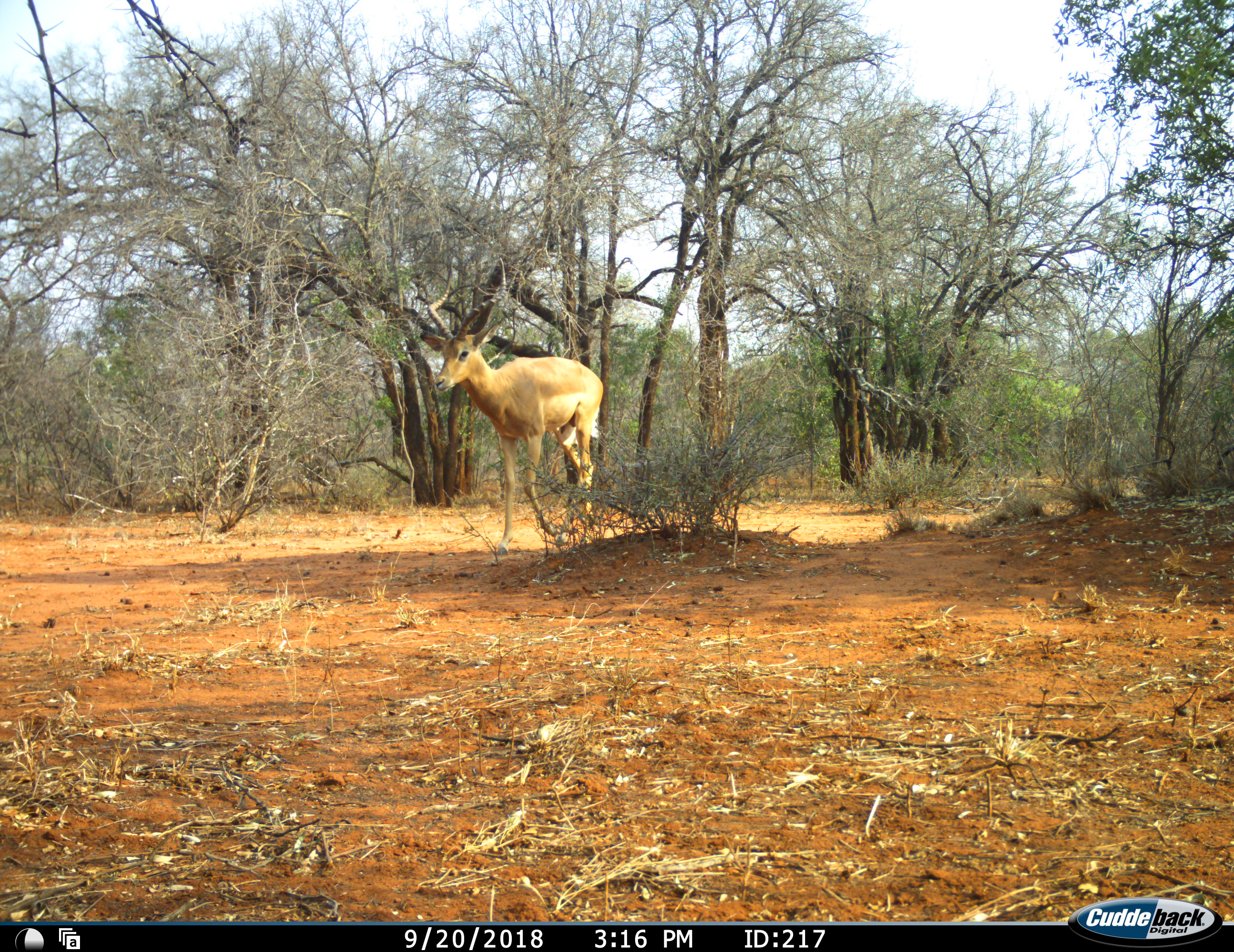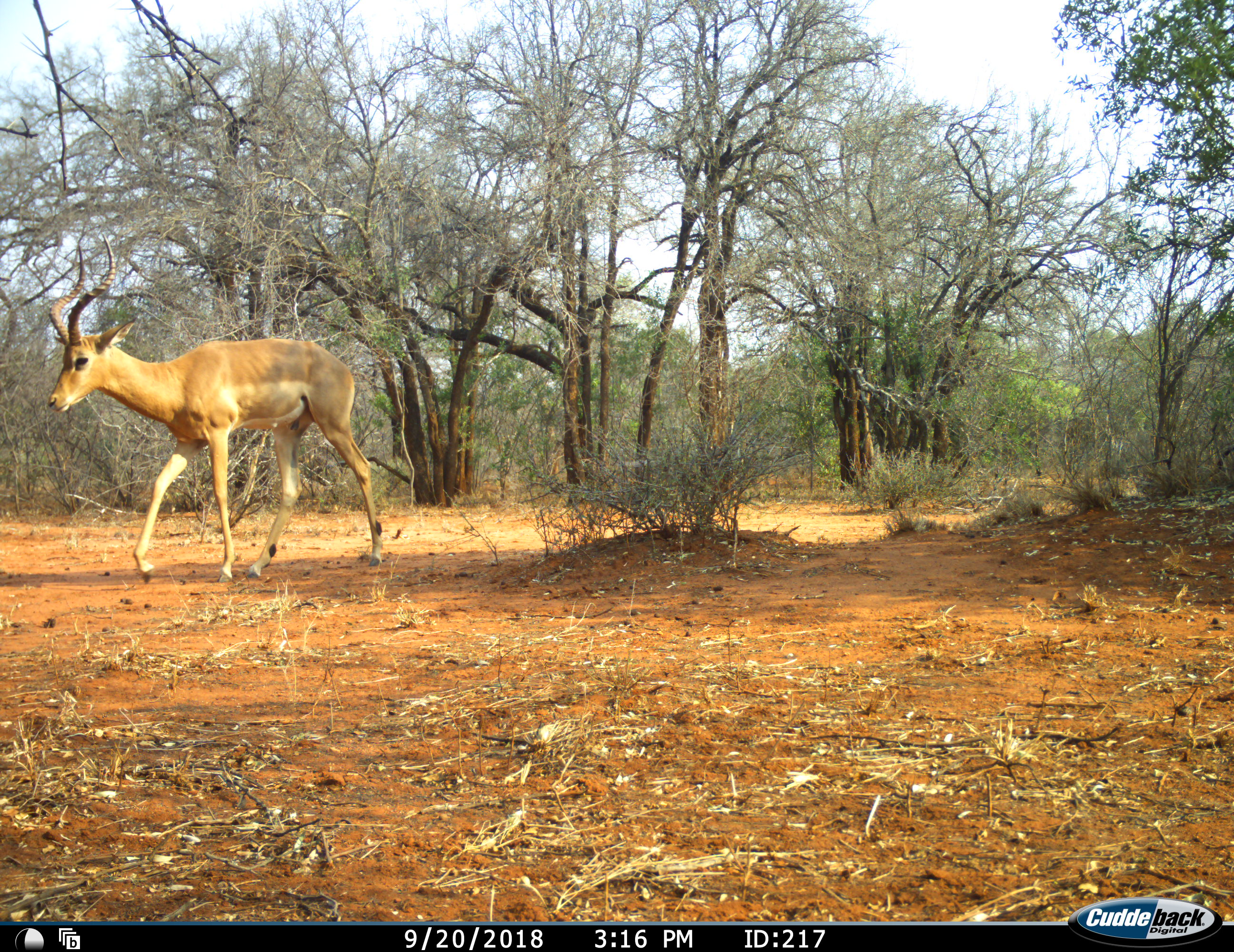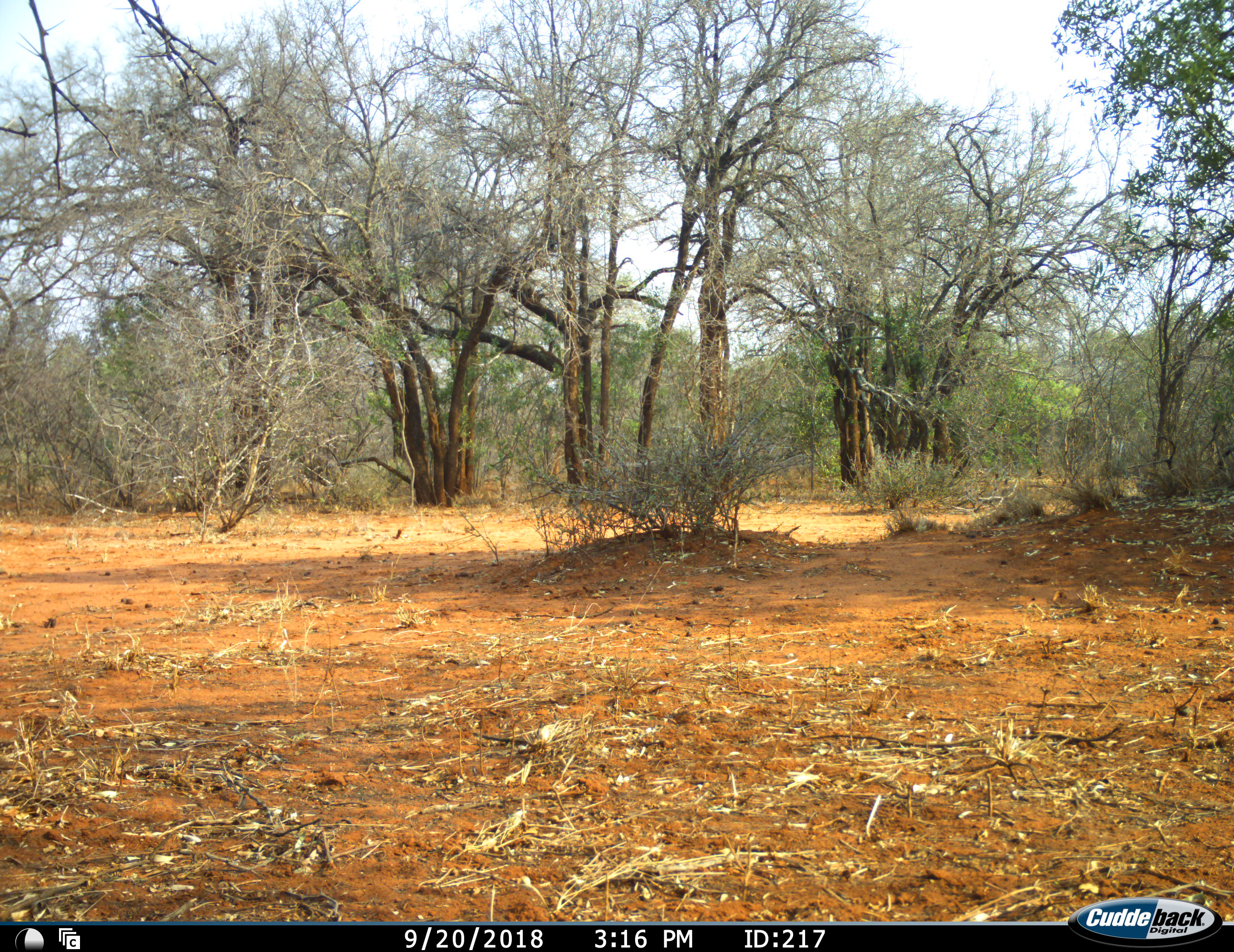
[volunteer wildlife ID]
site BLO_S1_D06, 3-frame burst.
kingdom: Animalia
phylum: Chordata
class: Mammalia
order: Artiodactyla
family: Bovidae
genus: Aepyceros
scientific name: Aepyceros melampus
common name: impala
Impala (Aepyceros melampus), count 1. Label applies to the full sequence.